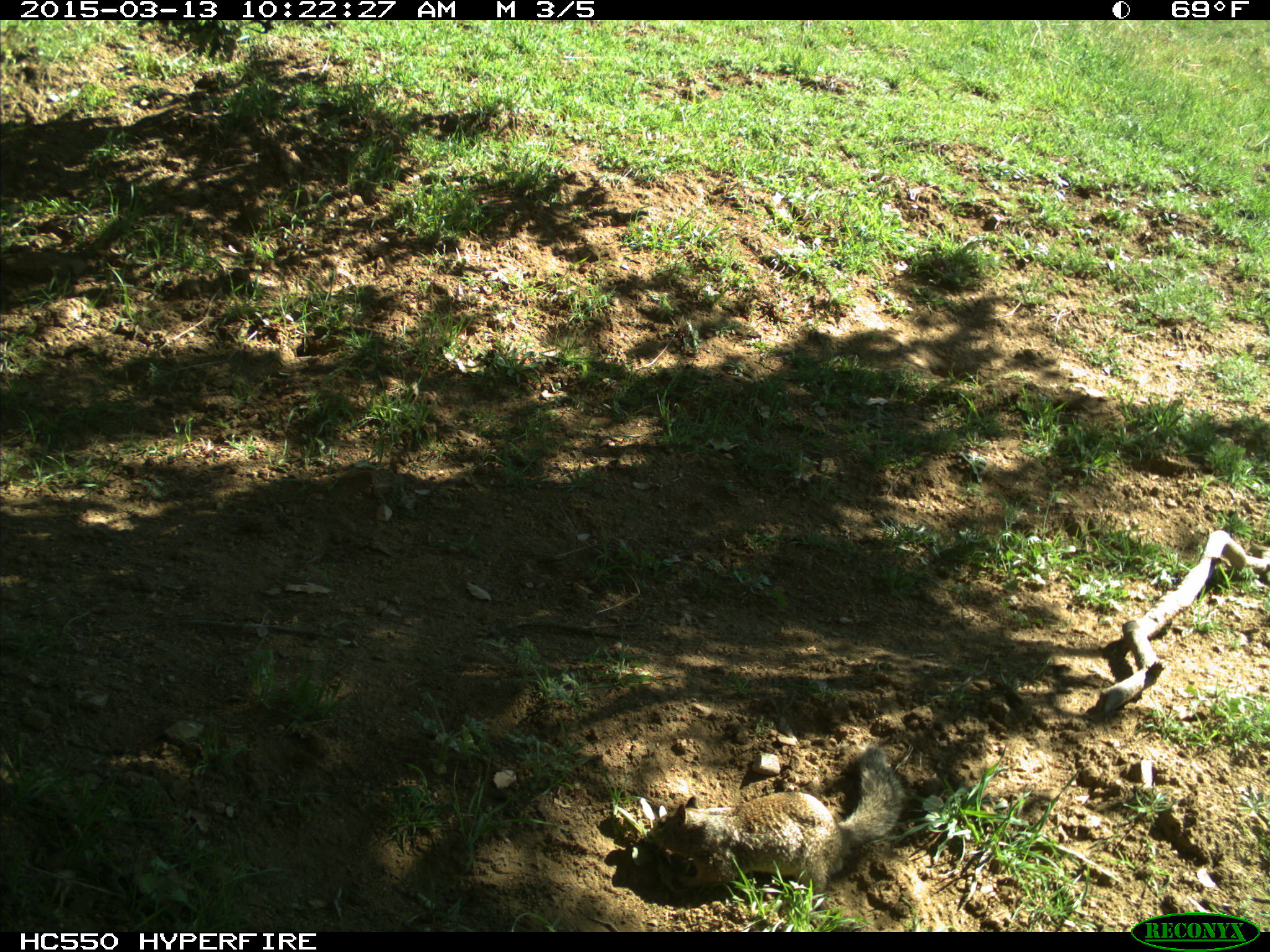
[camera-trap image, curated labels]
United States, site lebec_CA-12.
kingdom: Animalia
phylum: Chordata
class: Mammalia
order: Rodentia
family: Sciuridae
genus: Otospermophilus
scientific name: Otospermophilus beecheyi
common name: california ground squirrel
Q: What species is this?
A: Otospermophilus beecheyi (california ground squirrel).